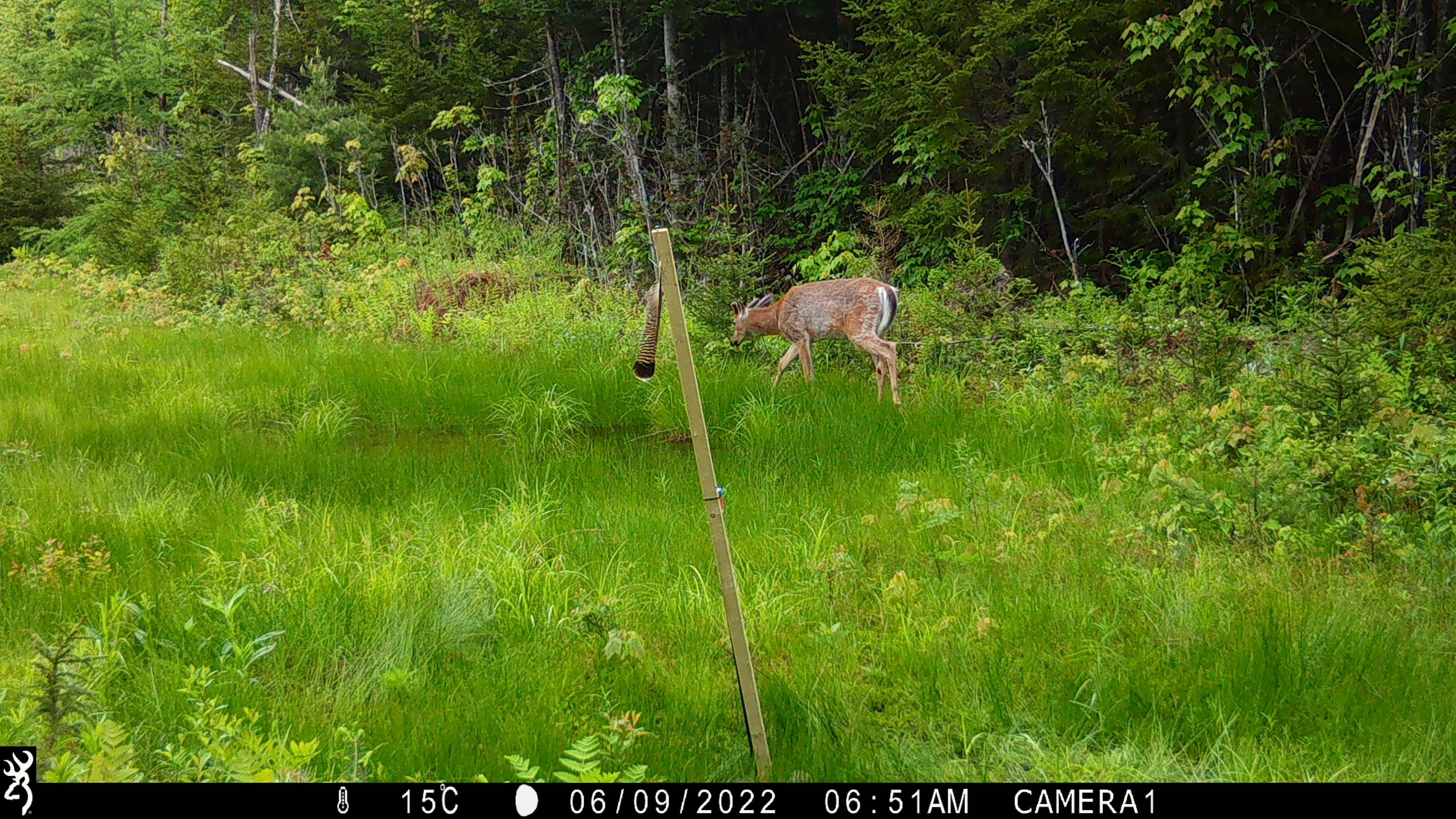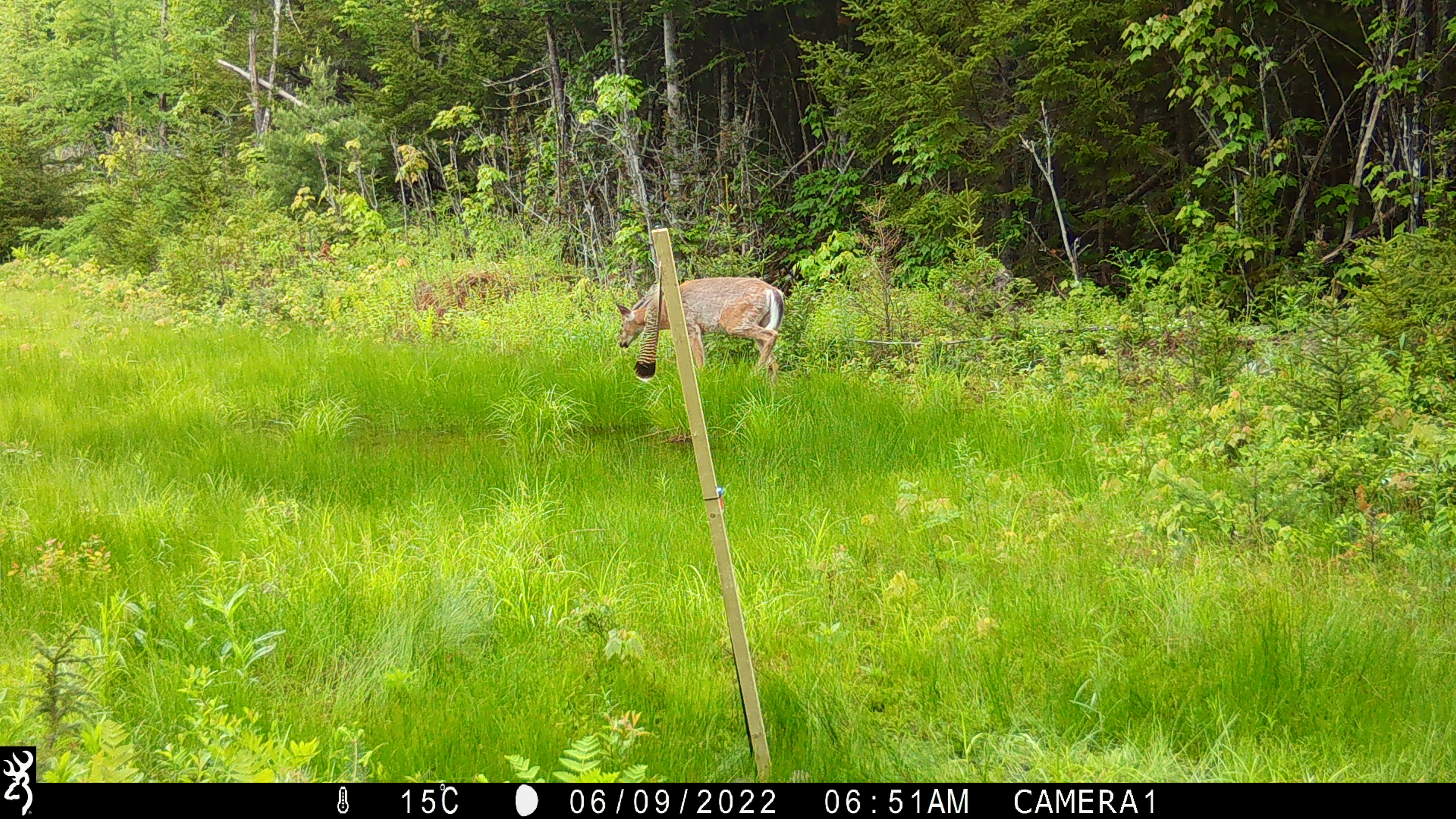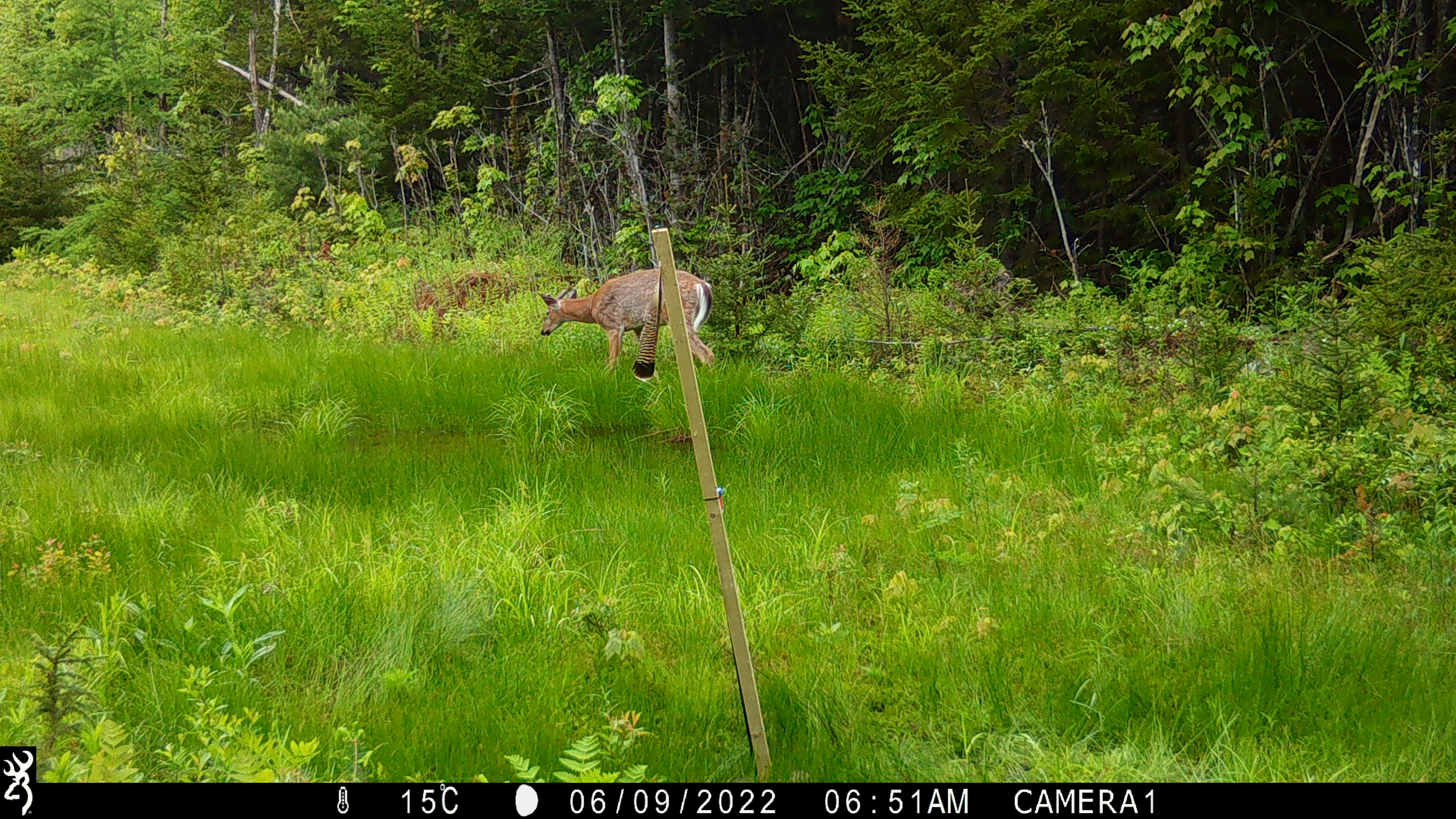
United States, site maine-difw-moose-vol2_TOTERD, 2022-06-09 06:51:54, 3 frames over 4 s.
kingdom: Animalia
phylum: Chordata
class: Mammalia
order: Artiodactyla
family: Cervidae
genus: Odocoileus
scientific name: Odocoileus virginianus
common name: white-tailed deer